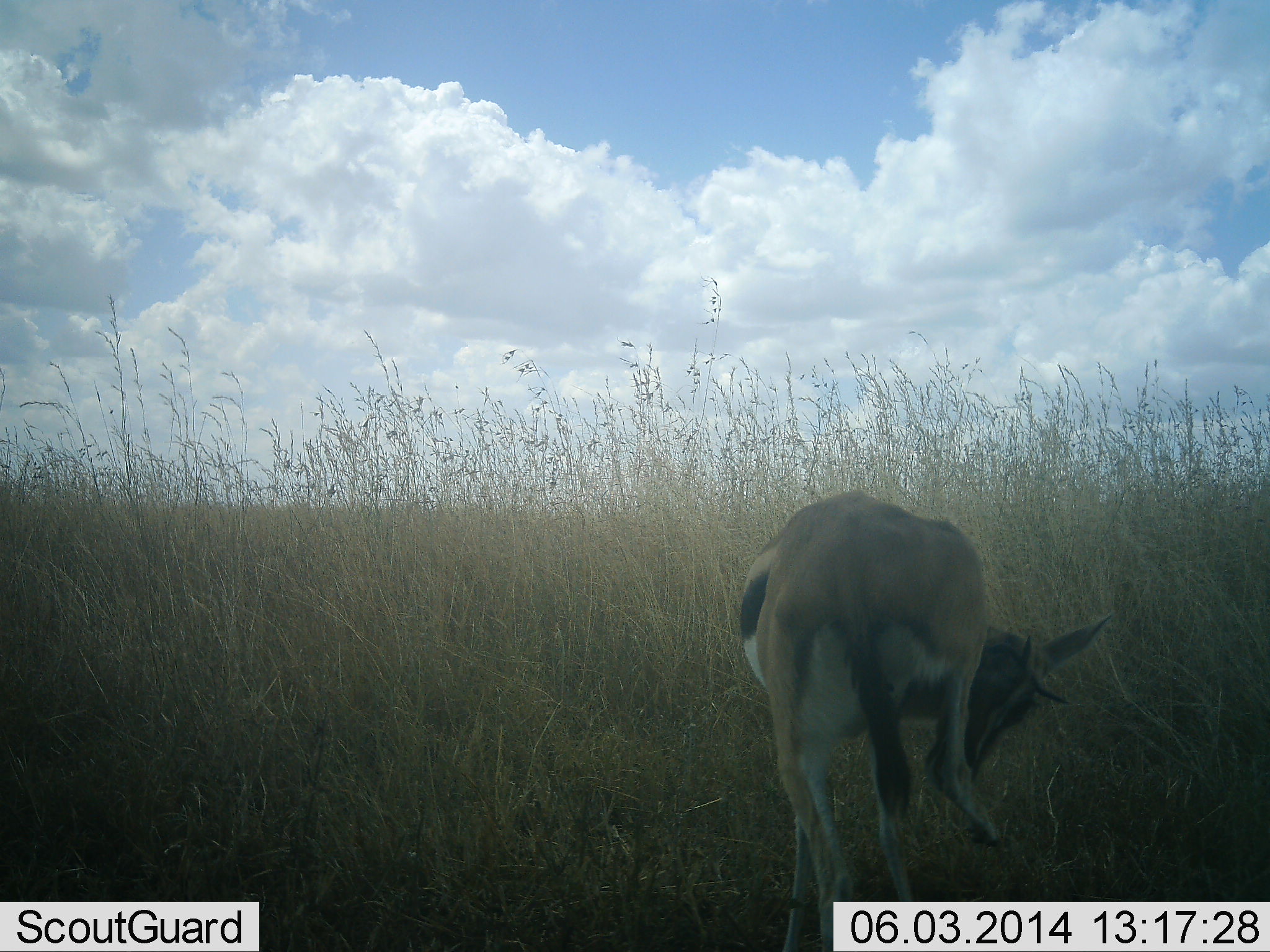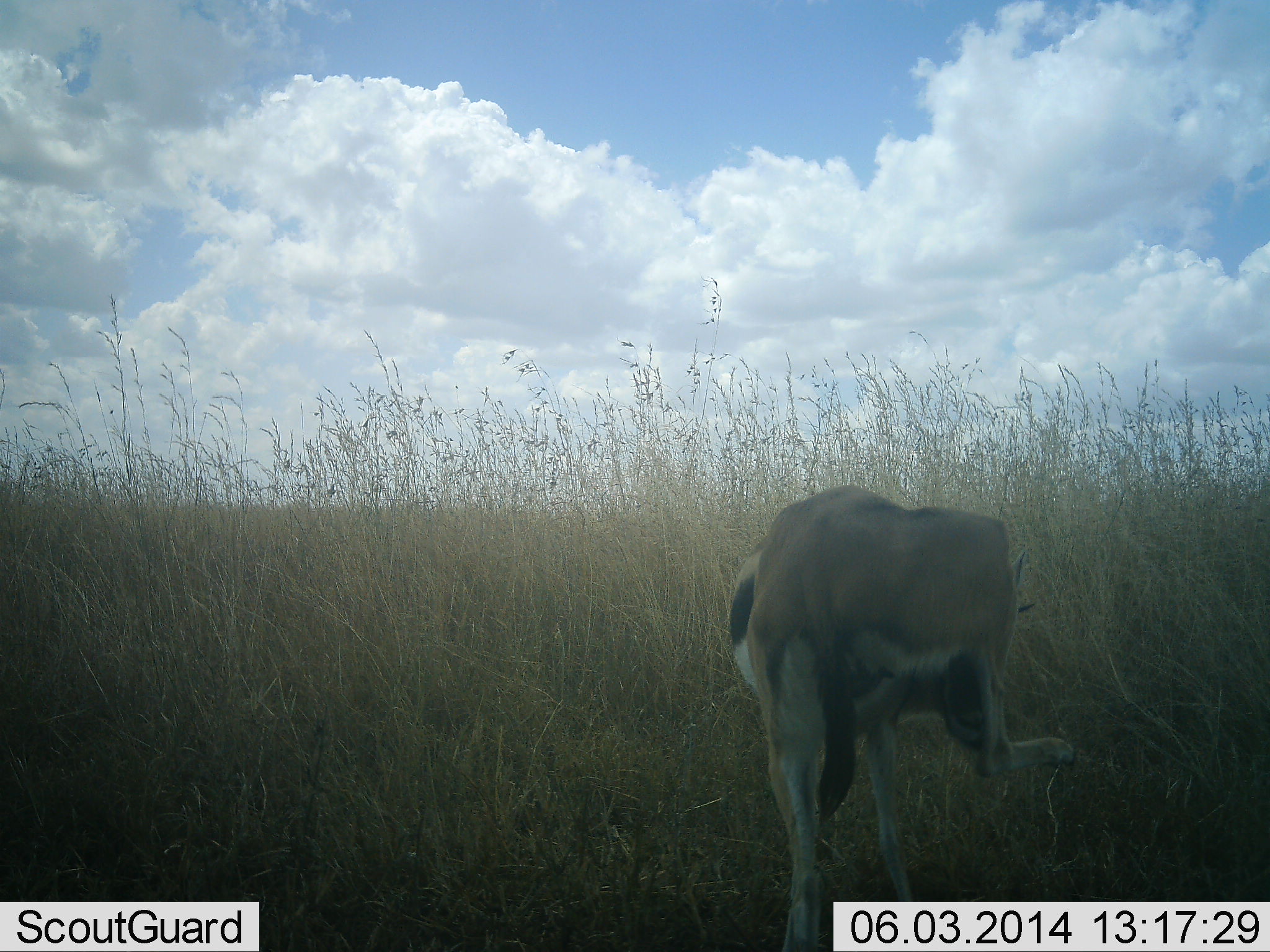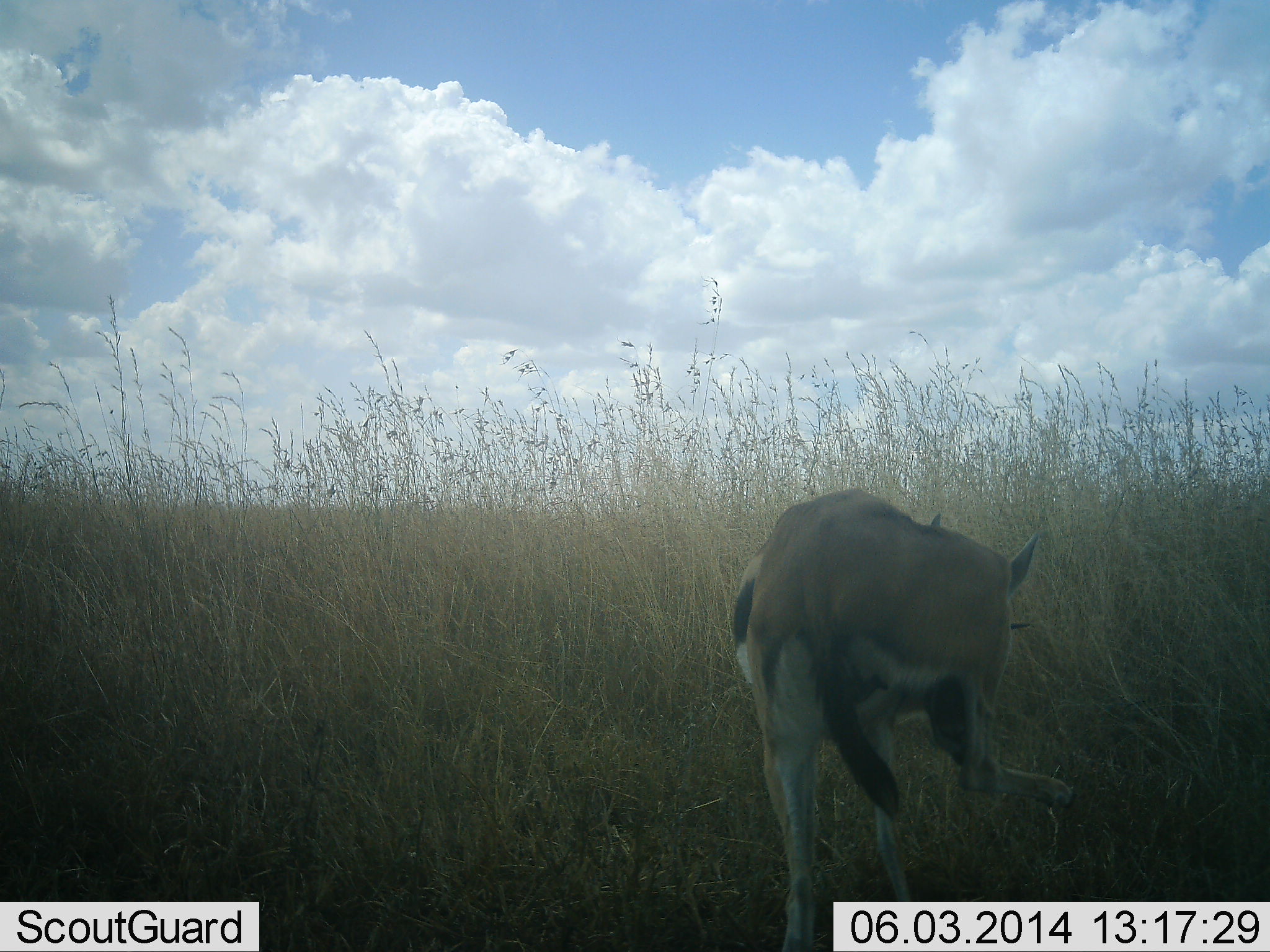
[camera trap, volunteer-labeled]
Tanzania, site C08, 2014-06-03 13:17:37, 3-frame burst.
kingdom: Animalia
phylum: Chordata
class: Mammalia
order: Artiodactyla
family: Bovidae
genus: Eudorcas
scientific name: Eudorcas thomsonii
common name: thomson's gazelle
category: gazellethomsons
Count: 1.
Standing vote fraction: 80%.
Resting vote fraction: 0%.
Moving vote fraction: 0%.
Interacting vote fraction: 10%.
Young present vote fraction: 0%.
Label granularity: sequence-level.